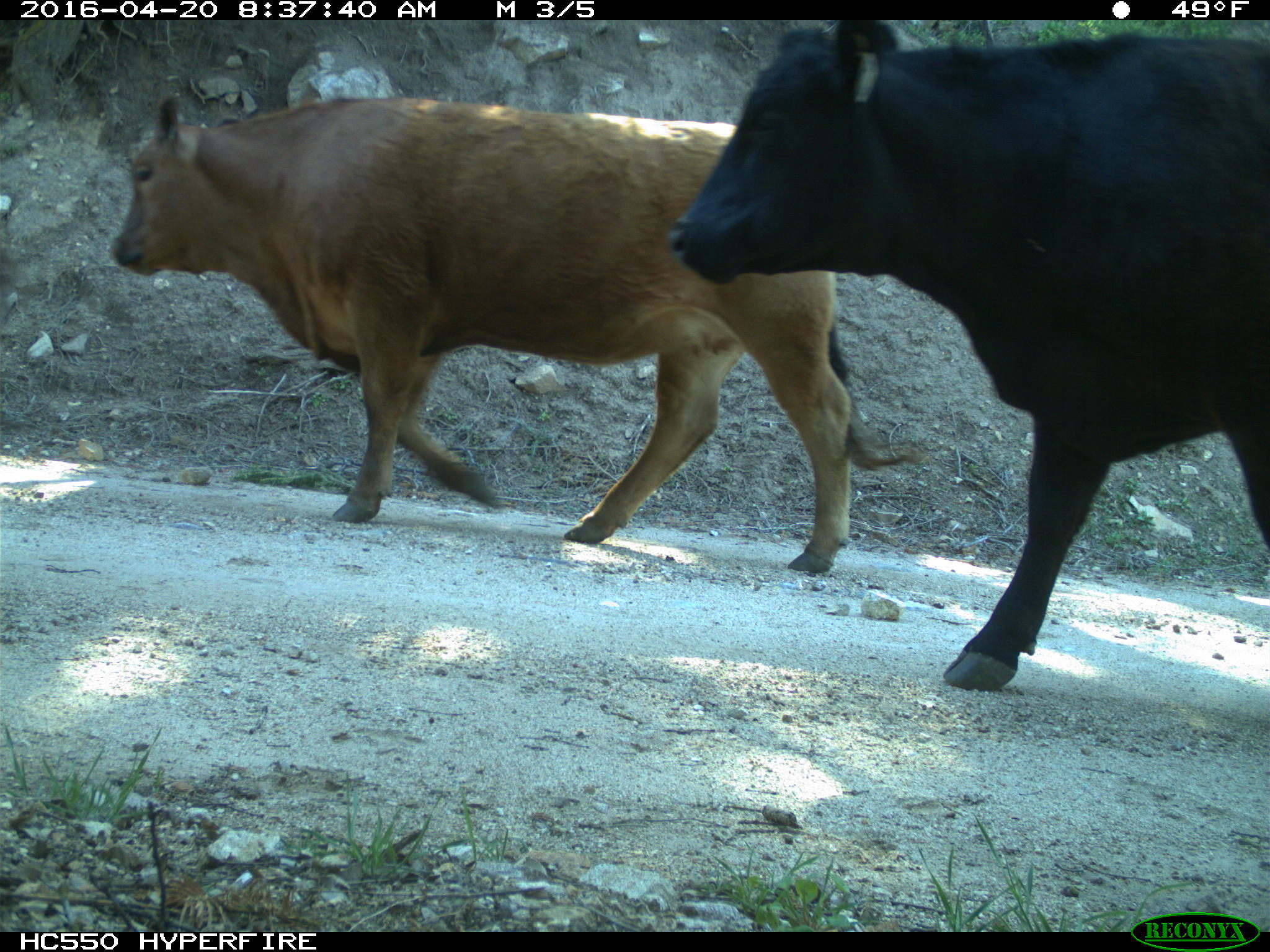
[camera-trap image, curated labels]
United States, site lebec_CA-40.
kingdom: Animalia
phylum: Chordata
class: Mammalia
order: Artiodactyla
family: Bovidae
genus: Bos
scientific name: Bos taurus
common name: domestic cow